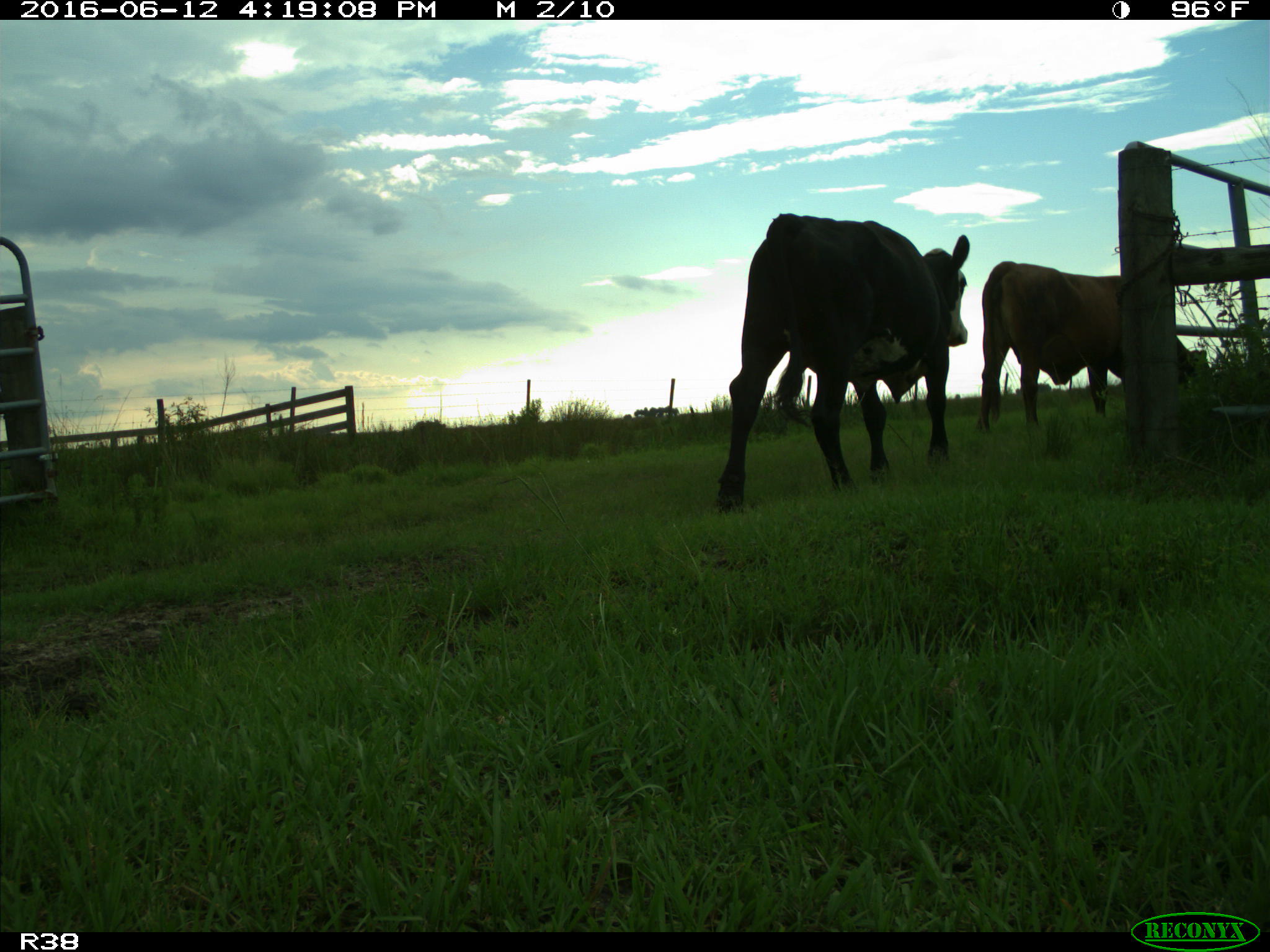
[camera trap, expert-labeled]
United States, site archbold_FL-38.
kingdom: Animalia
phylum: Chordata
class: Mammalia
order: Artiodactyla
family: Bovidae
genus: Bos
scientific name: Bos taurus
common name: domestic cow